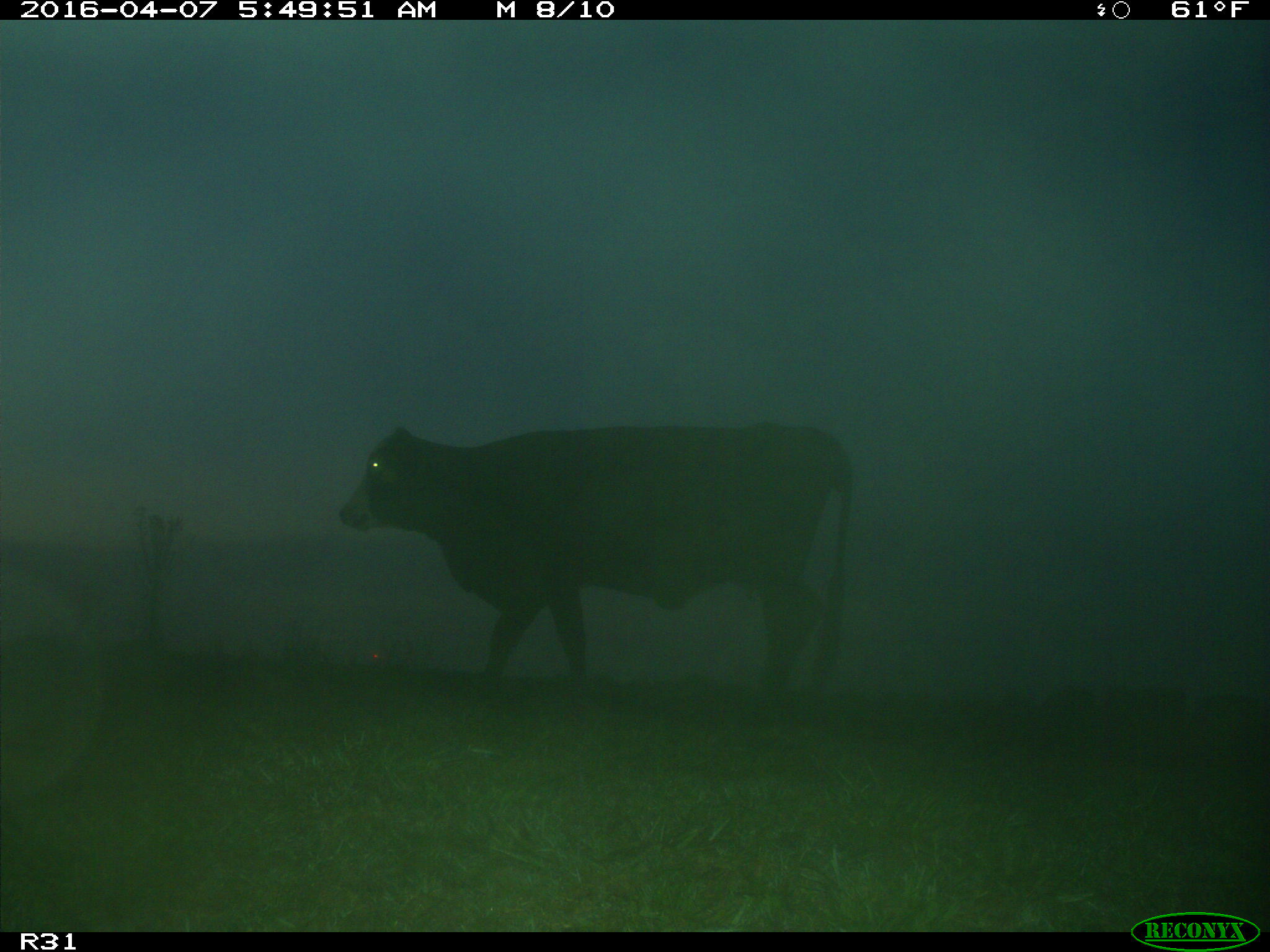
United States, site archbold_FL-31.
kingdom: Animalia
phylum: Chordata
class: Mammalia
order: Artiodactyla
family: Bovidae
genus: Bos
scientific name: Bos taurus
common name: domestic cow